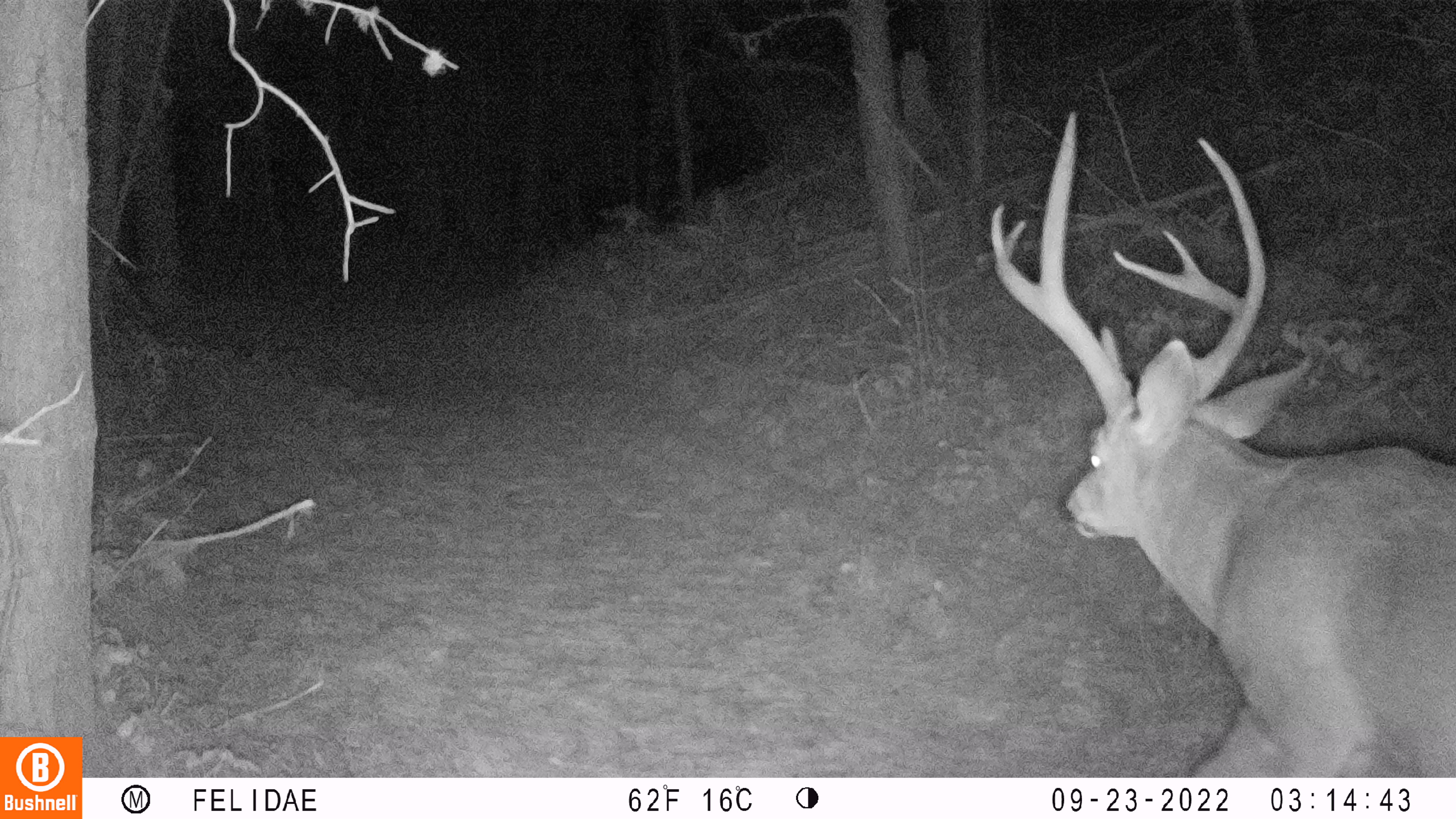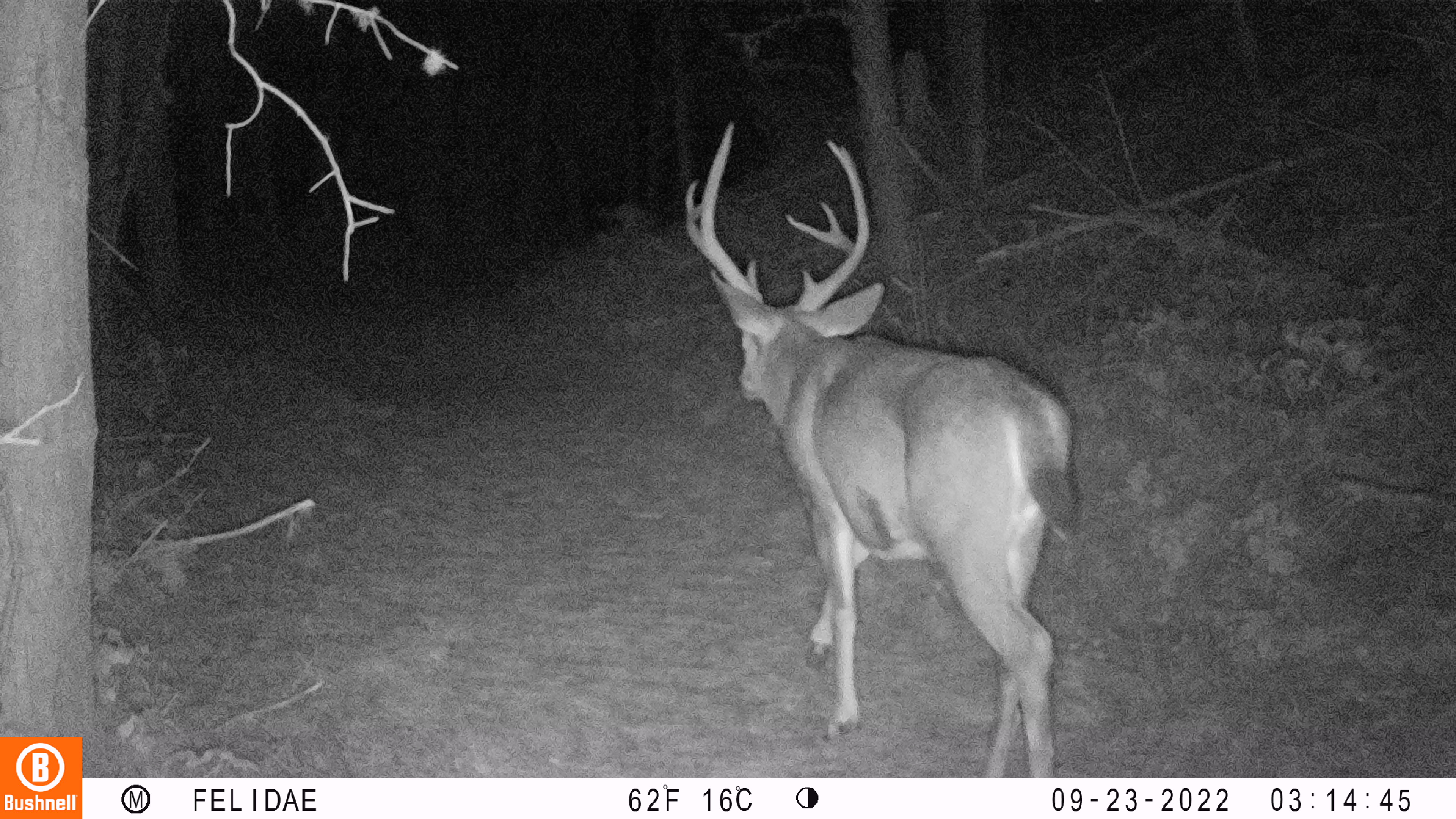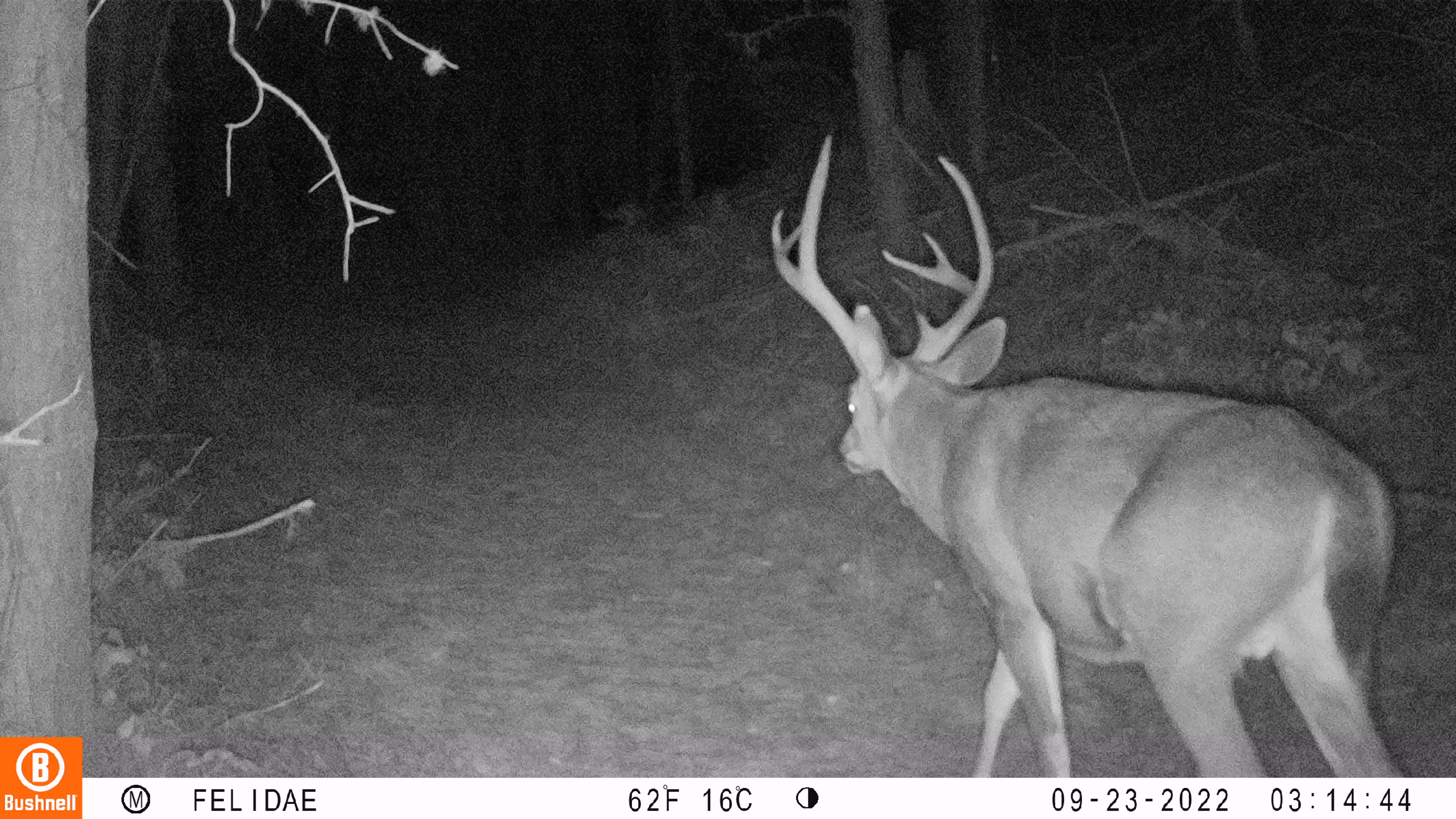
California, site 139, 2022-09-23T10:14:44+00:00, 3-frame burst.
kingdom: Animalia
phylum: Chordata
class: Mammalia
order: Artiodactyla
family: Cervidae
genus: Odocoileus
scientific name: Odocoileus hemionus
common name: mule deer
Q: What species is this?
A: Mule deer (Odocoileus hemionus).